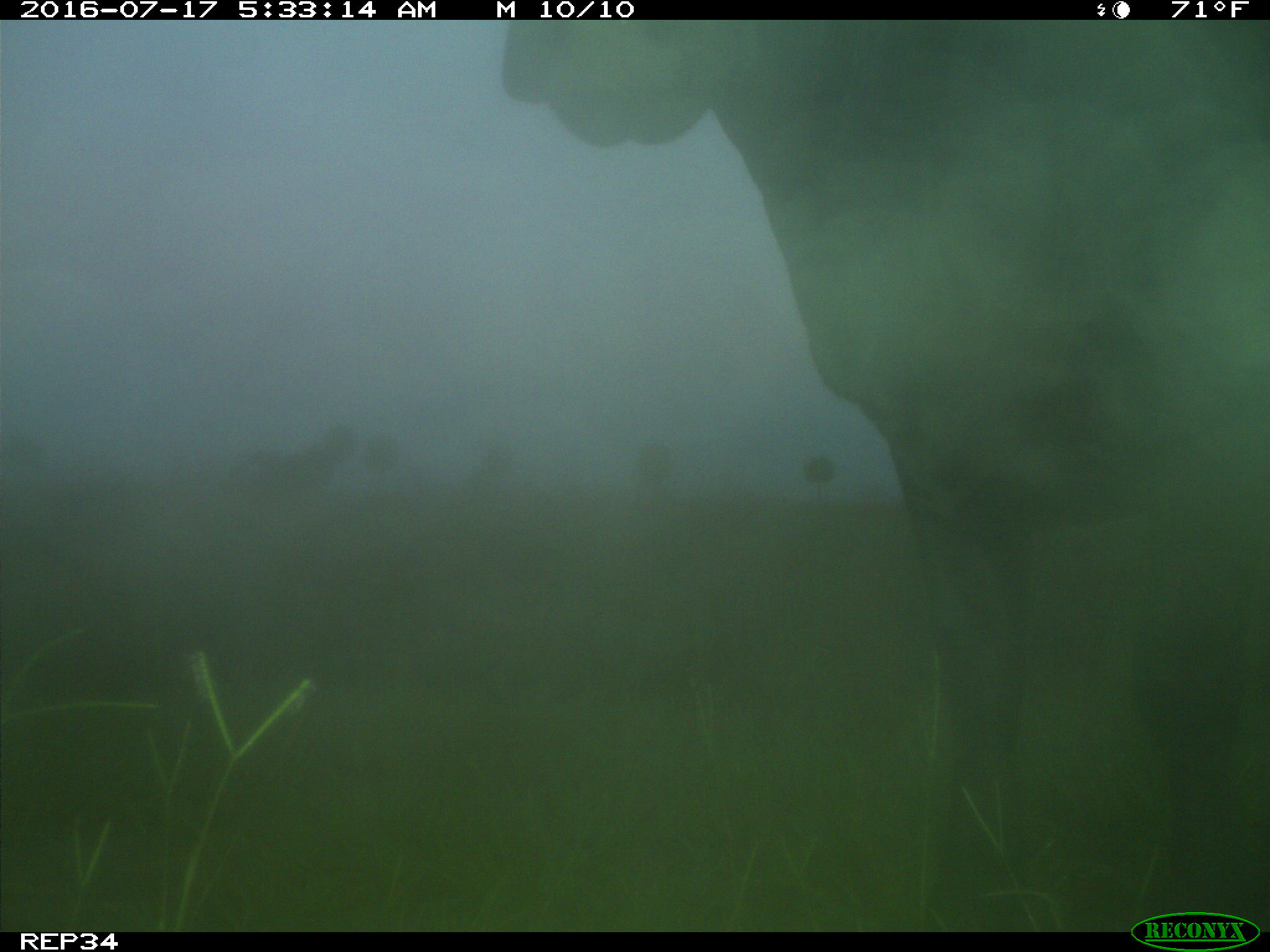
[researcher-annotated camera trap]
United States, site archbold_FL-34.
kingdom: Animalia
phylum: Chordata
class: Mammalia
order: Artiodactyla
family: Bovidae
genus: Bos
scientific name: Bos taurus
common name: domestic cow